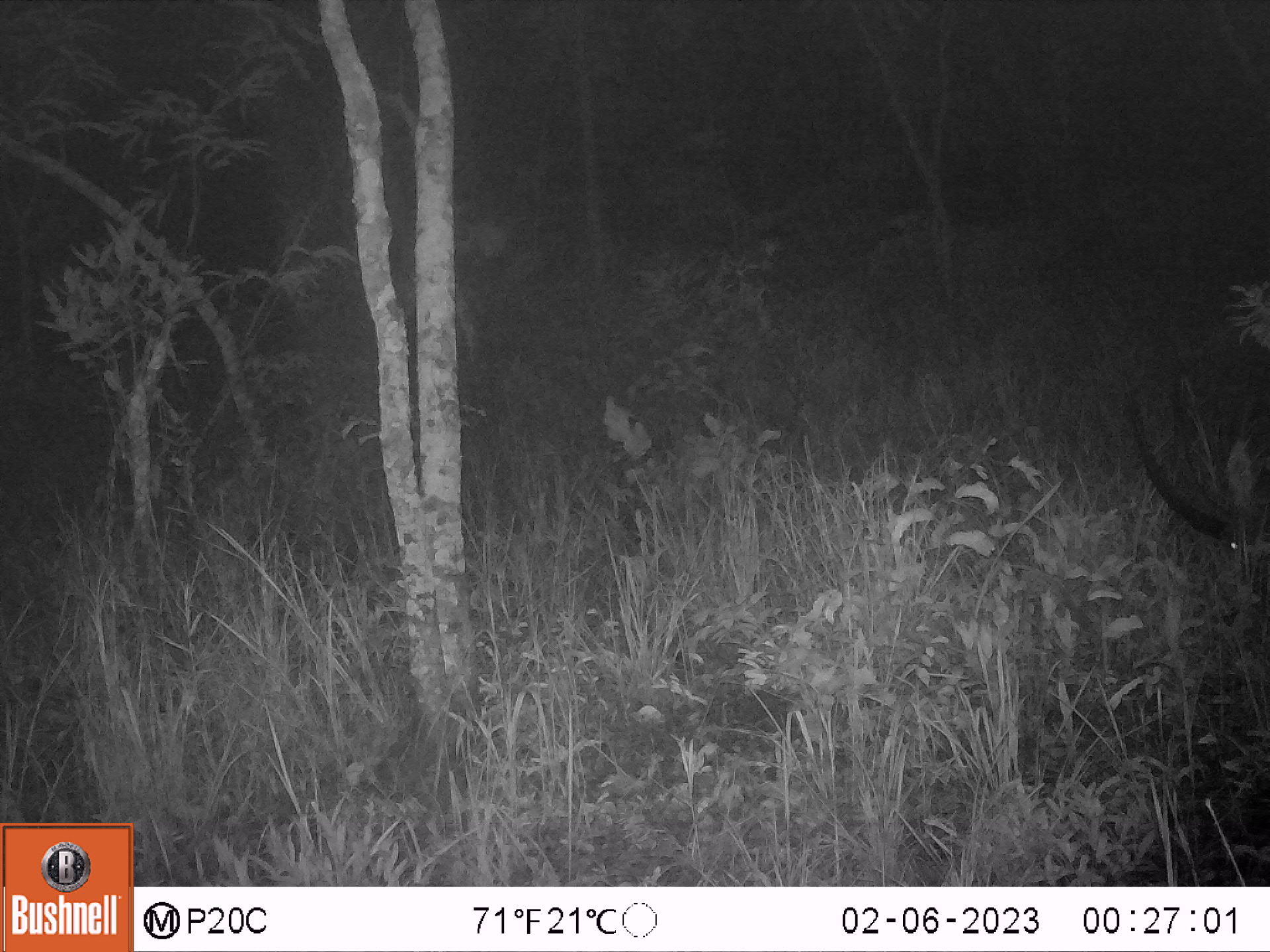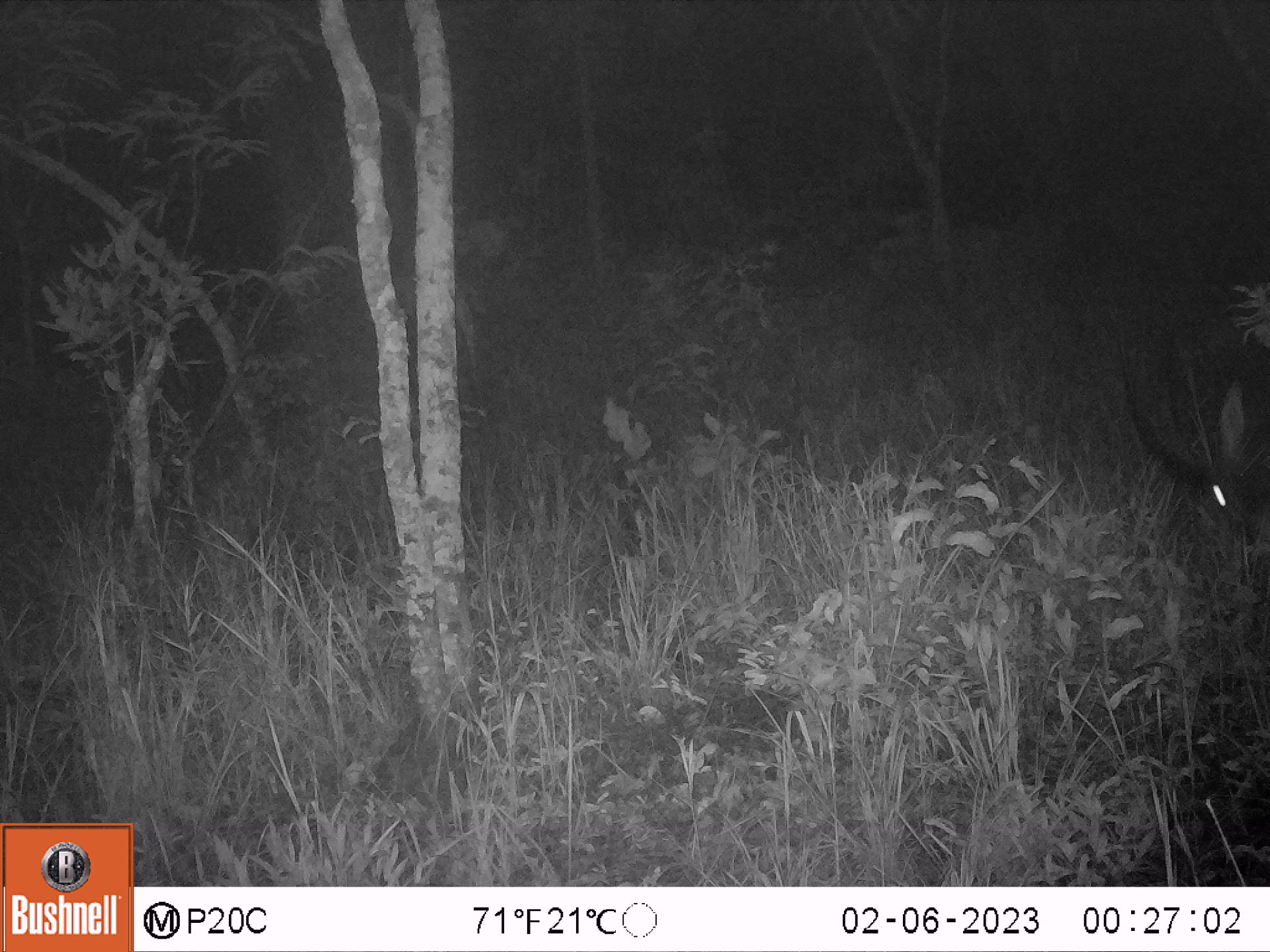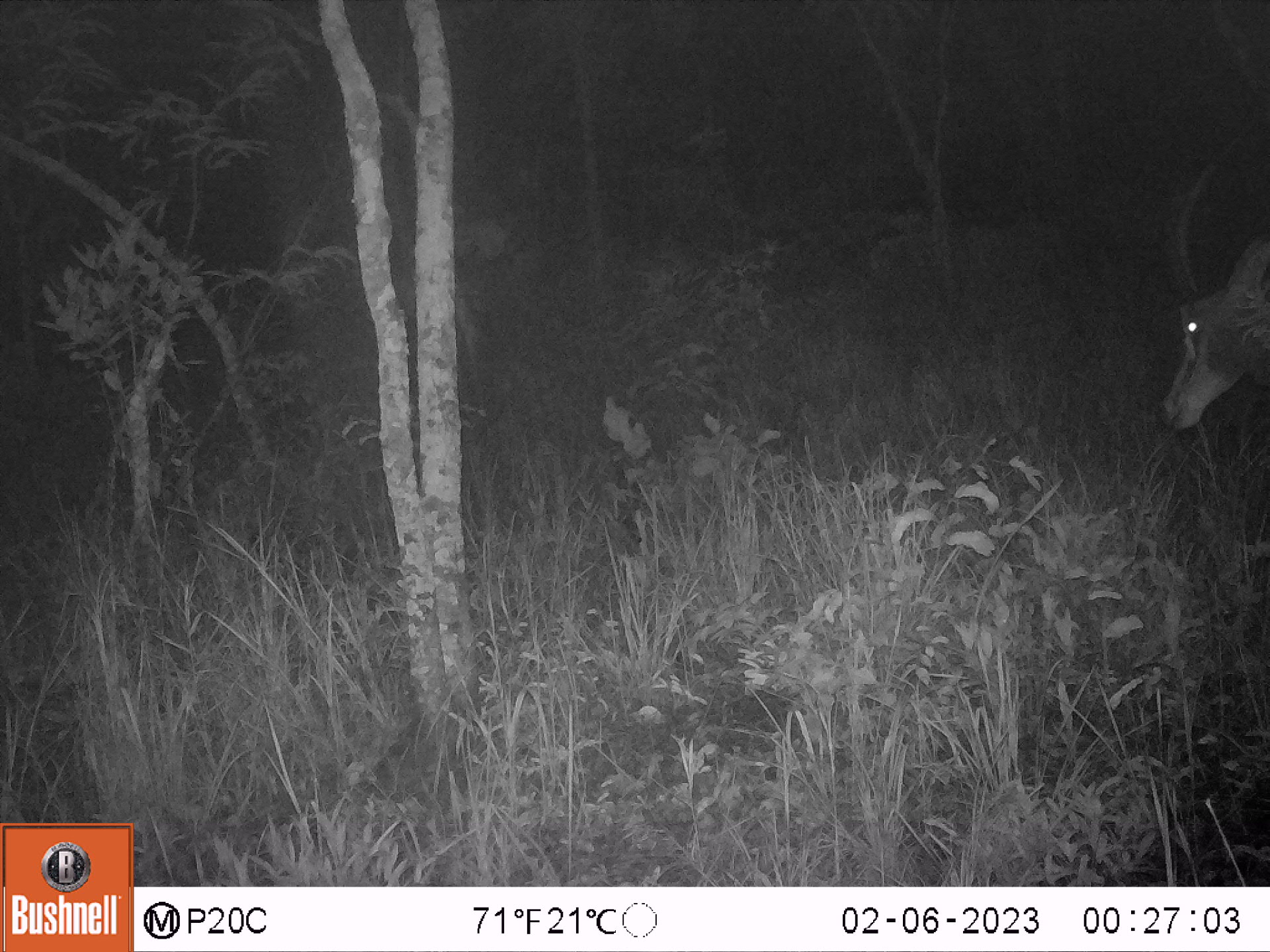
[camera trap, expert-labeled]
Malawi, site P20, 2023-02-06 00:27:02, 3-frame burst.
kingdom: Animalia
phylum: Chordata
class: Mammalia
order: Artiodactyla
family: Bovidae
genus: Hippotragus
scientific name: Hippotragus niger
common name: sable antelope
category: sable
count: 1